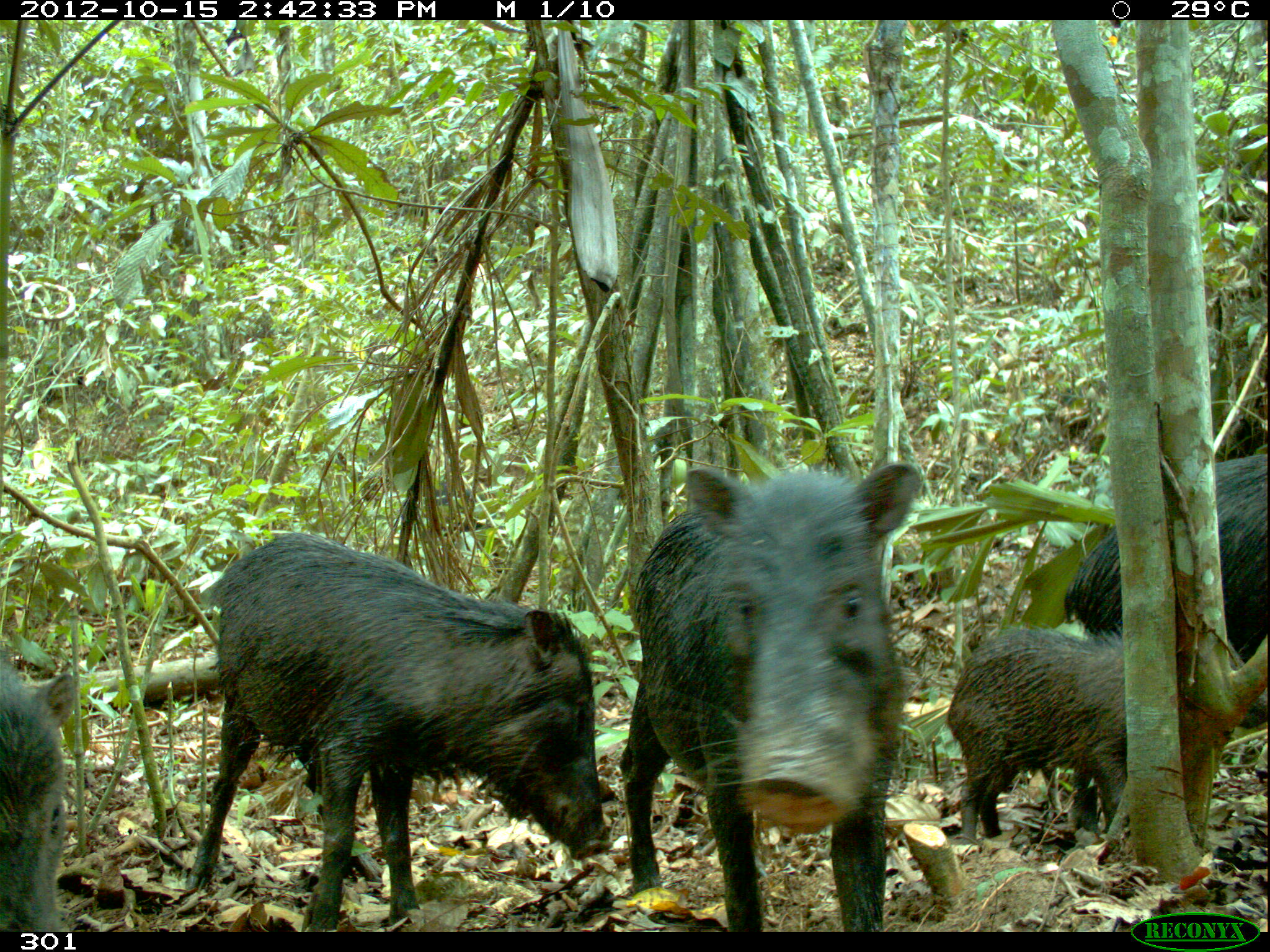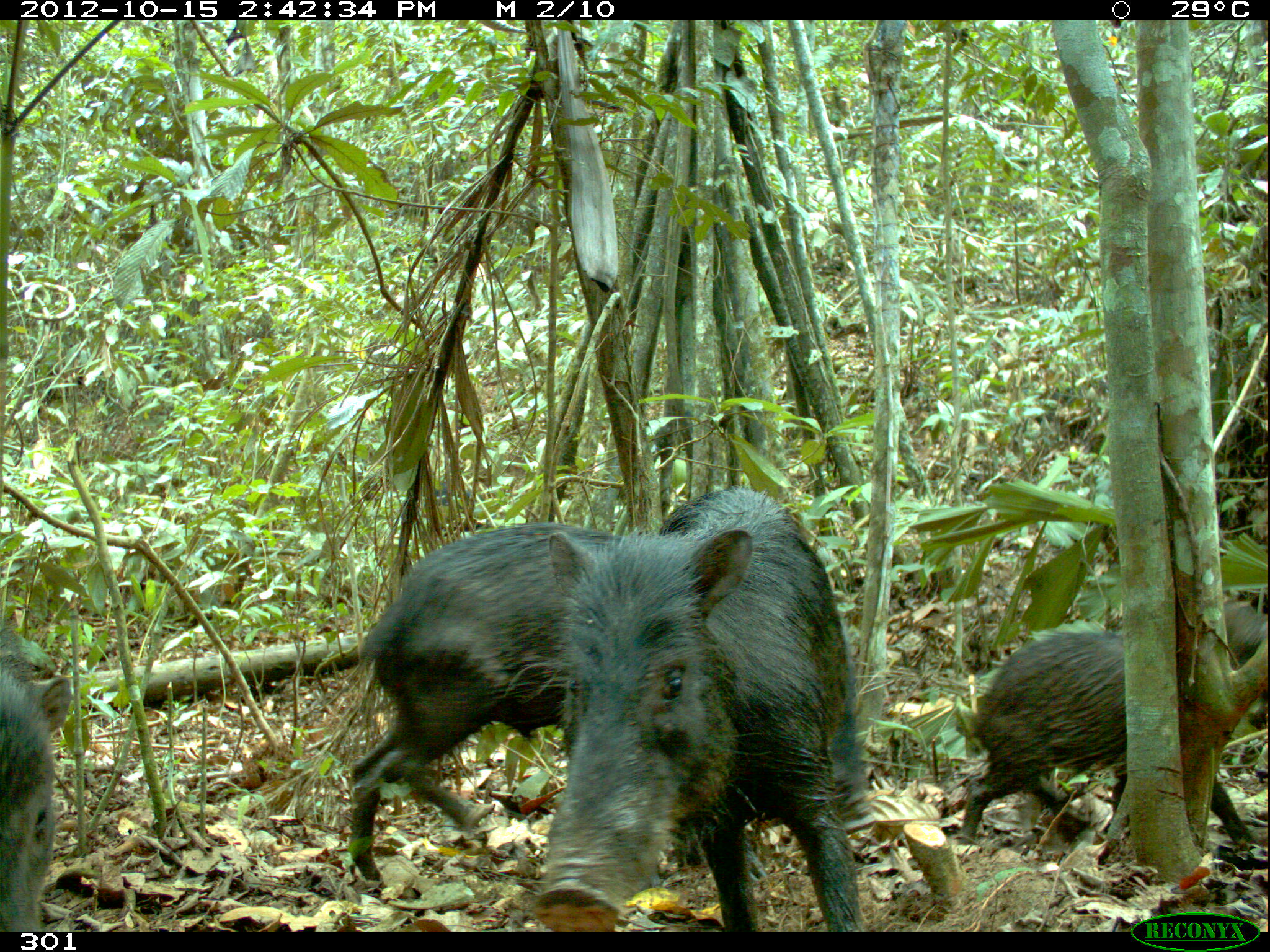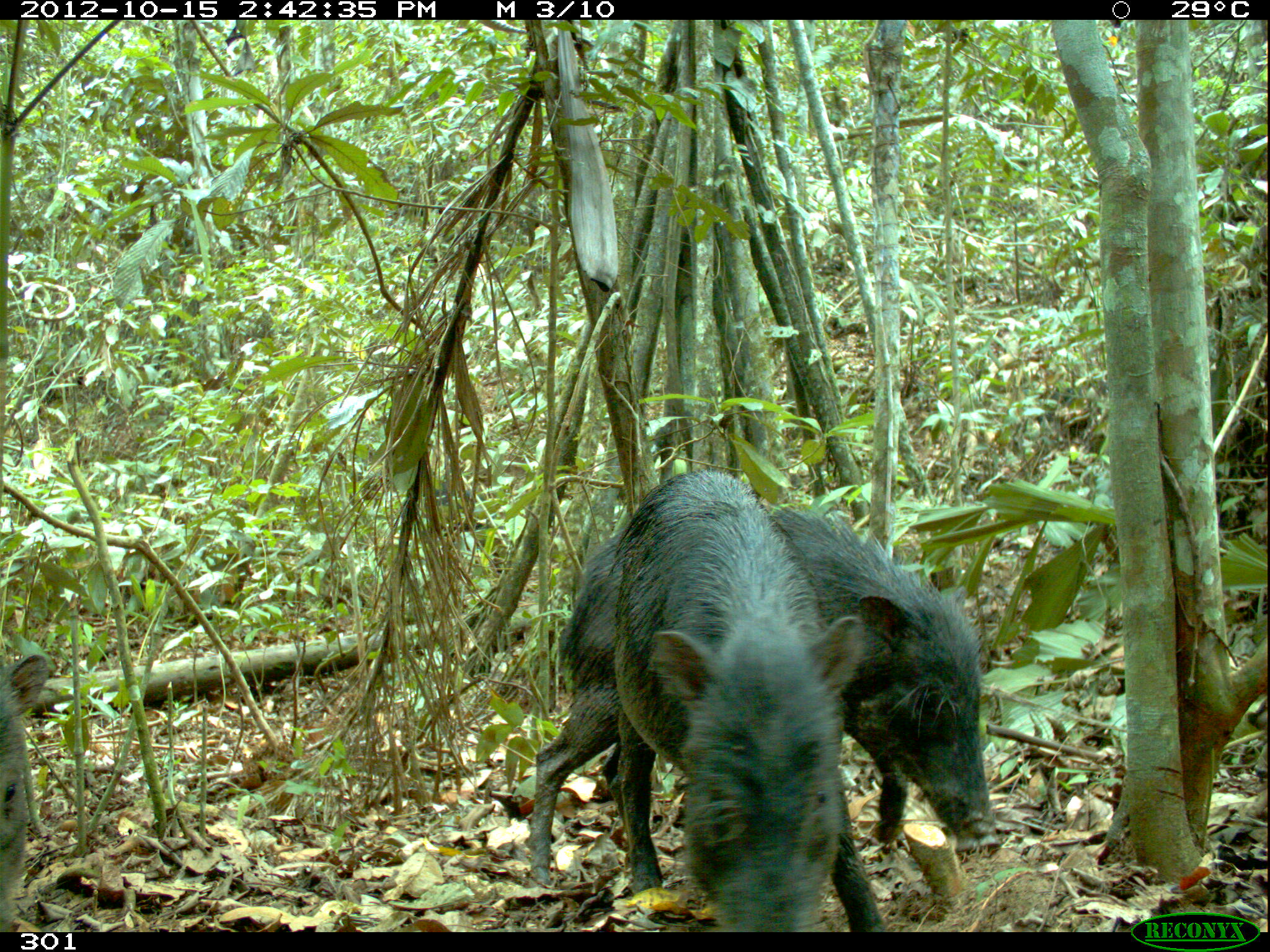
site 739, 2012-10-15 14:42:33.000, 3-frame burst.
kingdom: Animalia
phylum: Chordata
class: Mammalia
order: Artiodactyla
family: Tayassuidae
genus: Tayassu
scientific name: Tayassu pecari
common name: white-lipped peccary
Tayassu pecari (white-lipped peccary).